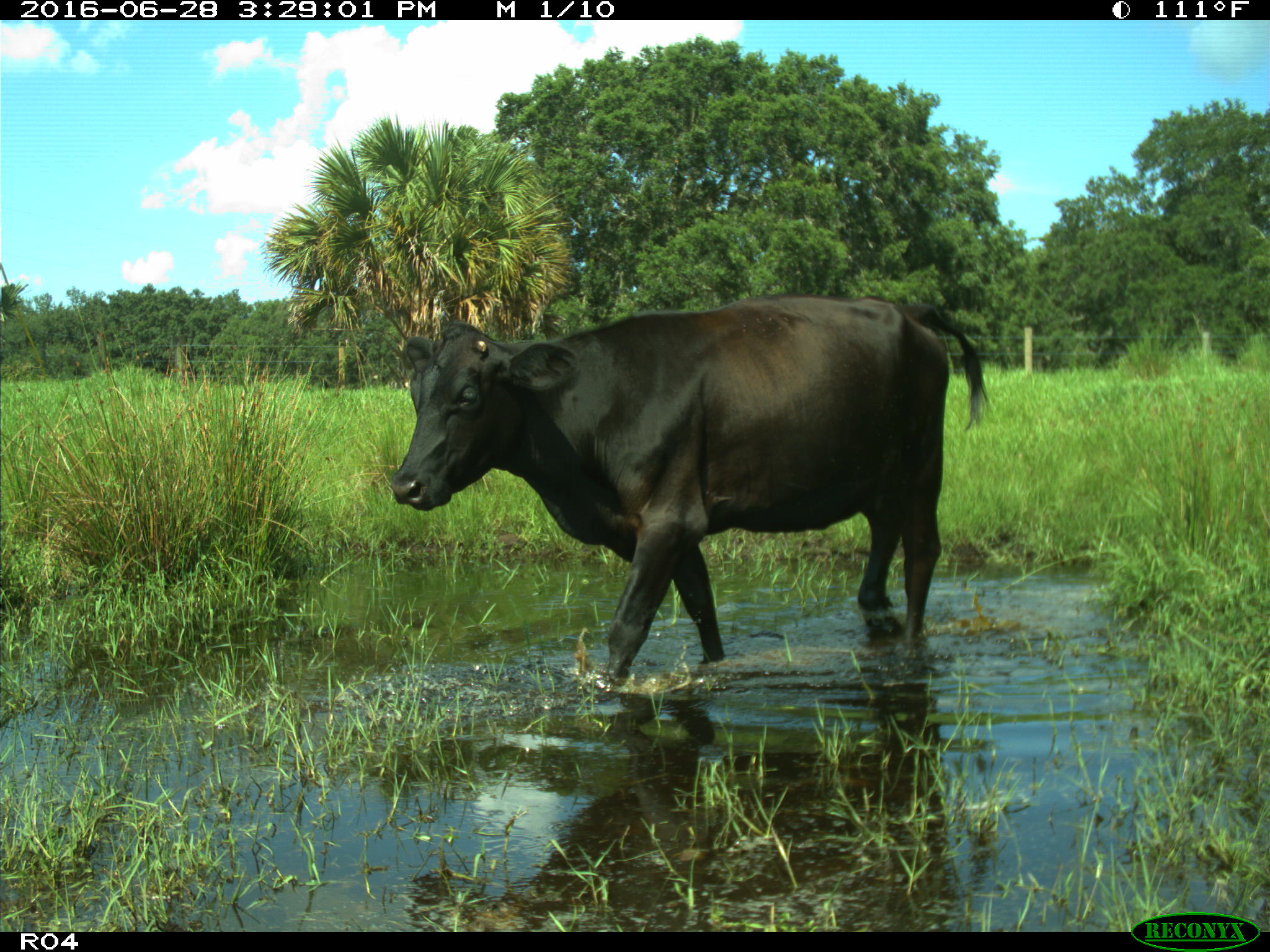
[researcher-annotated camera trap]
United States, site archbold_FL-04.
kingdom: Animalia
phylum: Chordata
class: Mammalia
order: Artiodactyla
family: Bovidae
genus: Bos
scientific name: Bos taurus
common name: domestic cow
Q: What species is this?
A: Bos taurus (domestic cow).